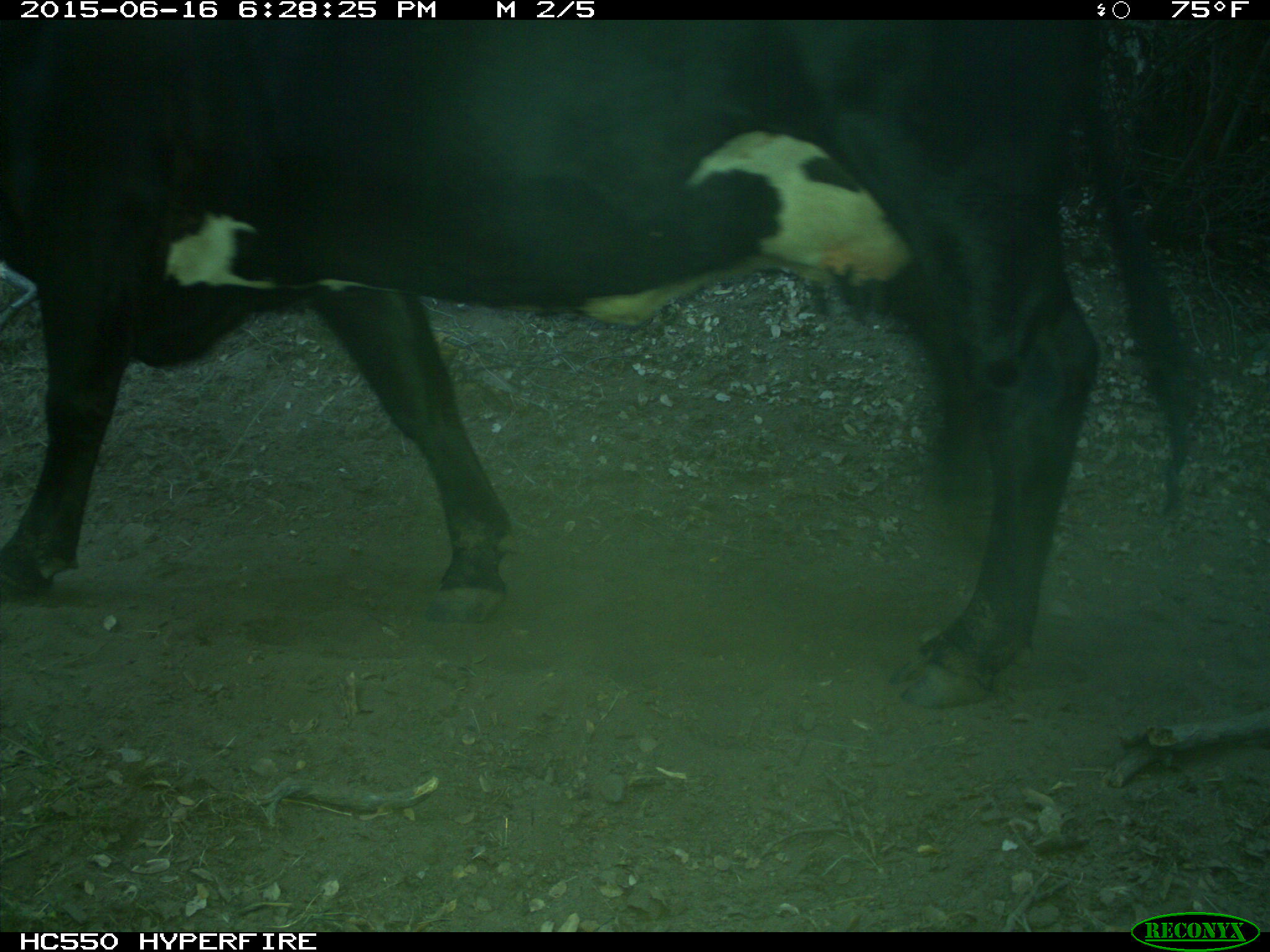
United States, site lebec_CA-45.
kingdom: Animalia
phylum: Chordata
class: Mammalia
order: Artiodactyla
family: Bovidae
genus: Bos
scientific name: Bos taurus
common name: domestic cow